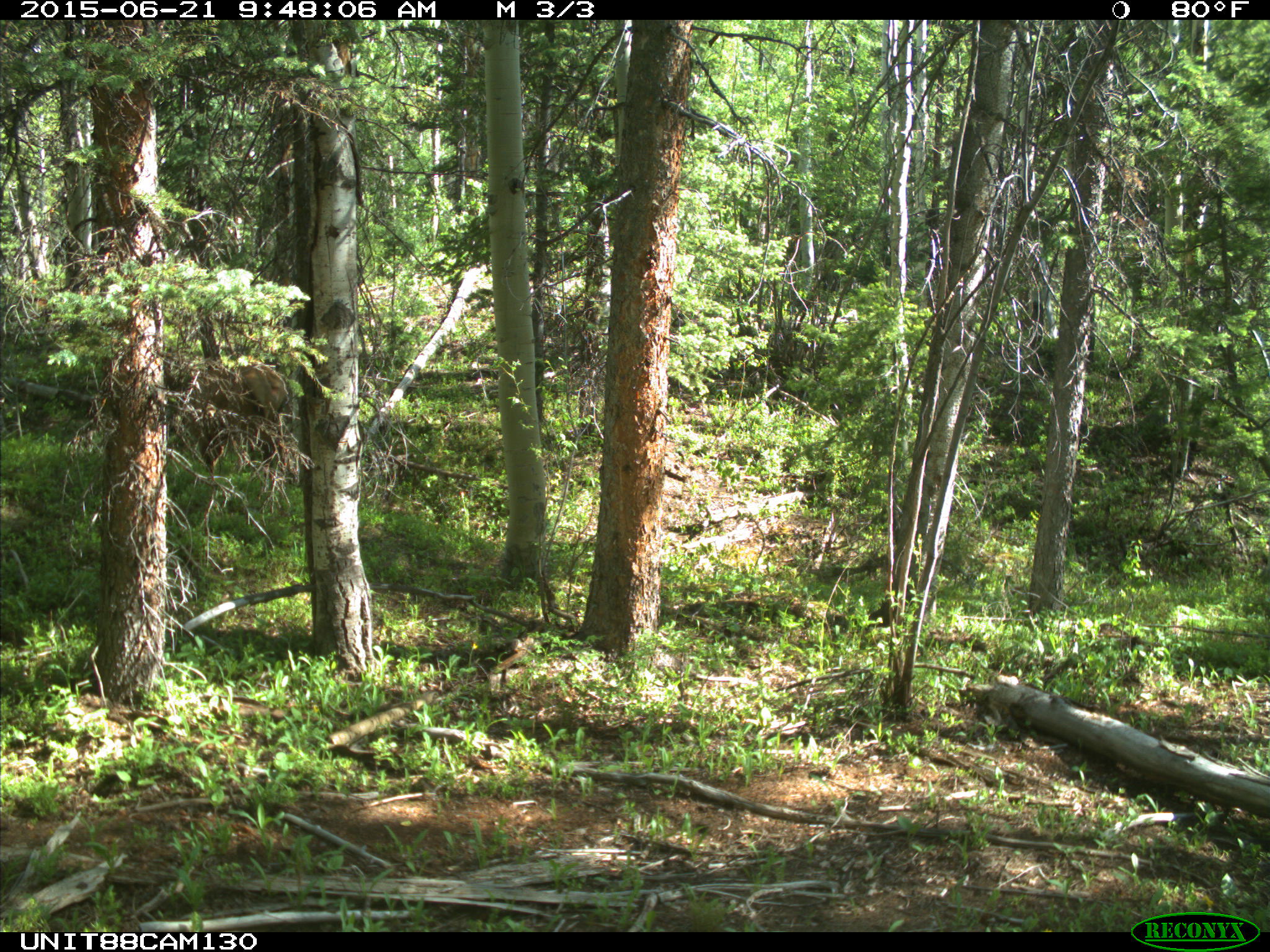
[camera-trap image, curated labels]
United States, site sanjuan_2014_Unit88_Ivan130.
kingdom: Animalia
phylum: Chordata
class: Mammalia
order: Artiodactyla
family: Cervidae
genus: Cervus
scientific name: Cervus elaphus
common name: red deer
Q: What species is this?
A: Cervus elaphus (red deer).